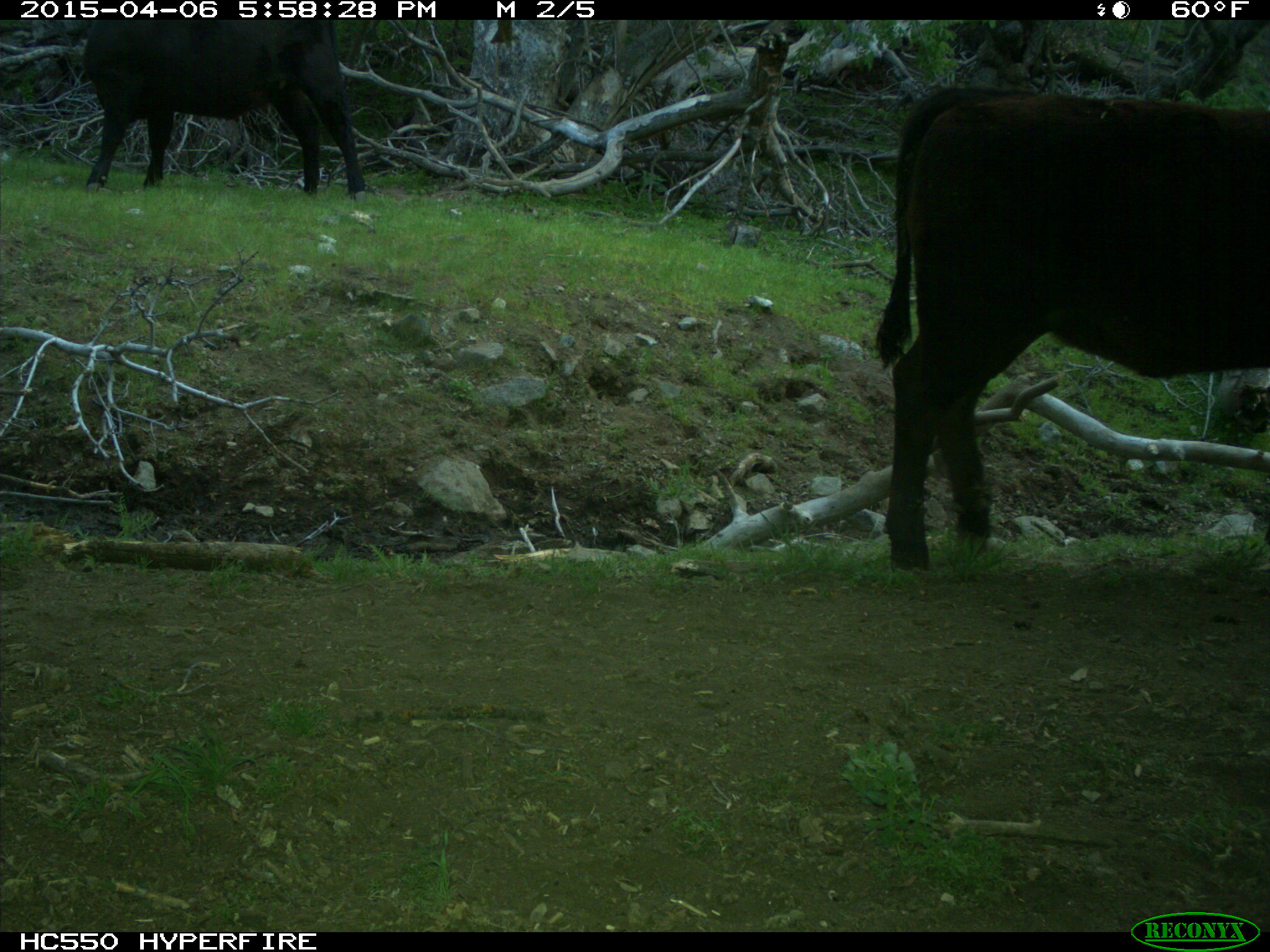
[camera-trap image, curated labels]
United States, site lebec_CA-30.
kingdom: Animalia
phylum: Chordata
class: Mammalia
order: Artiodactyla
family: Bovidae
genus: Bos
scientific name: Bos taurus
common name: domestic cow